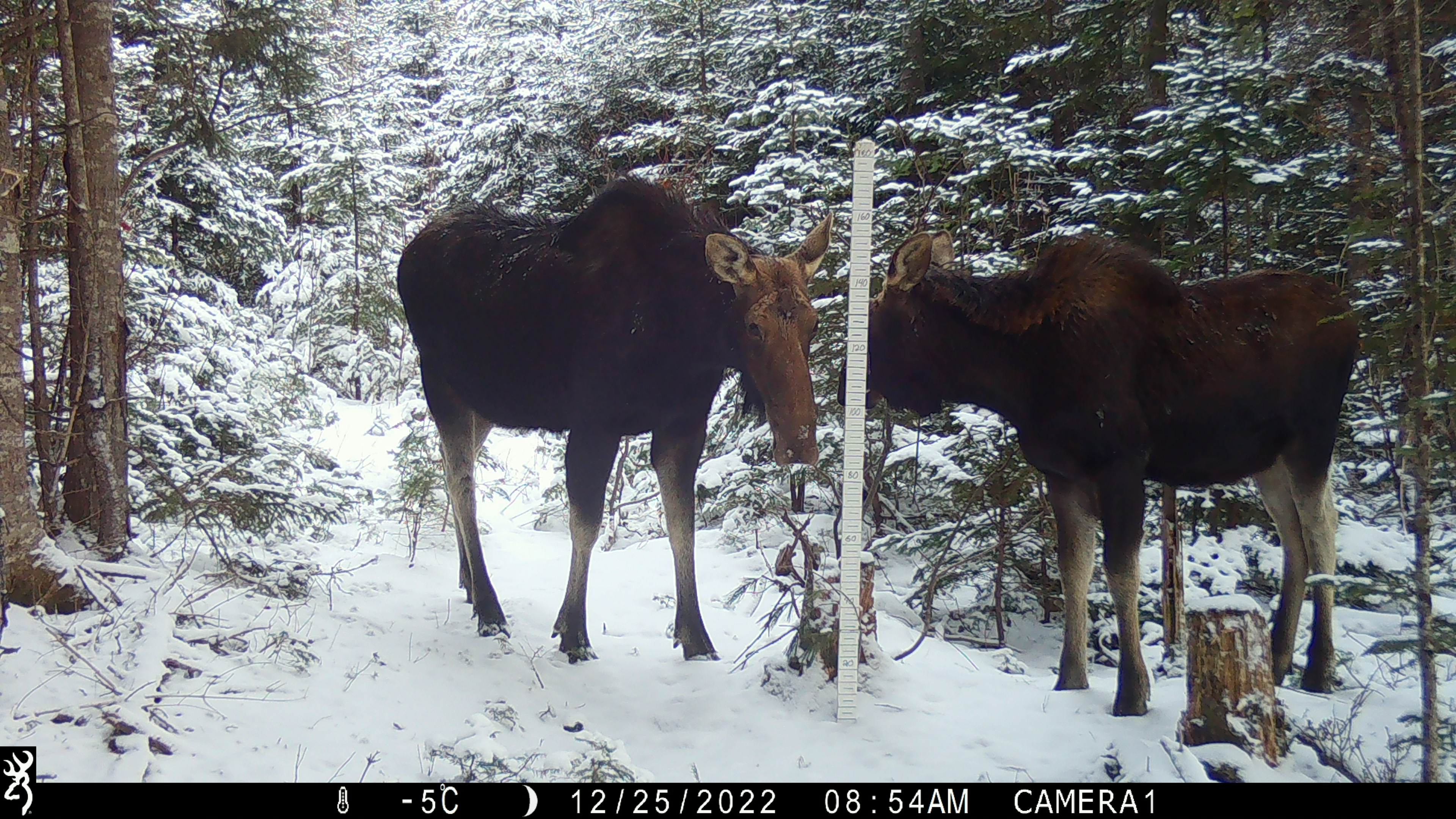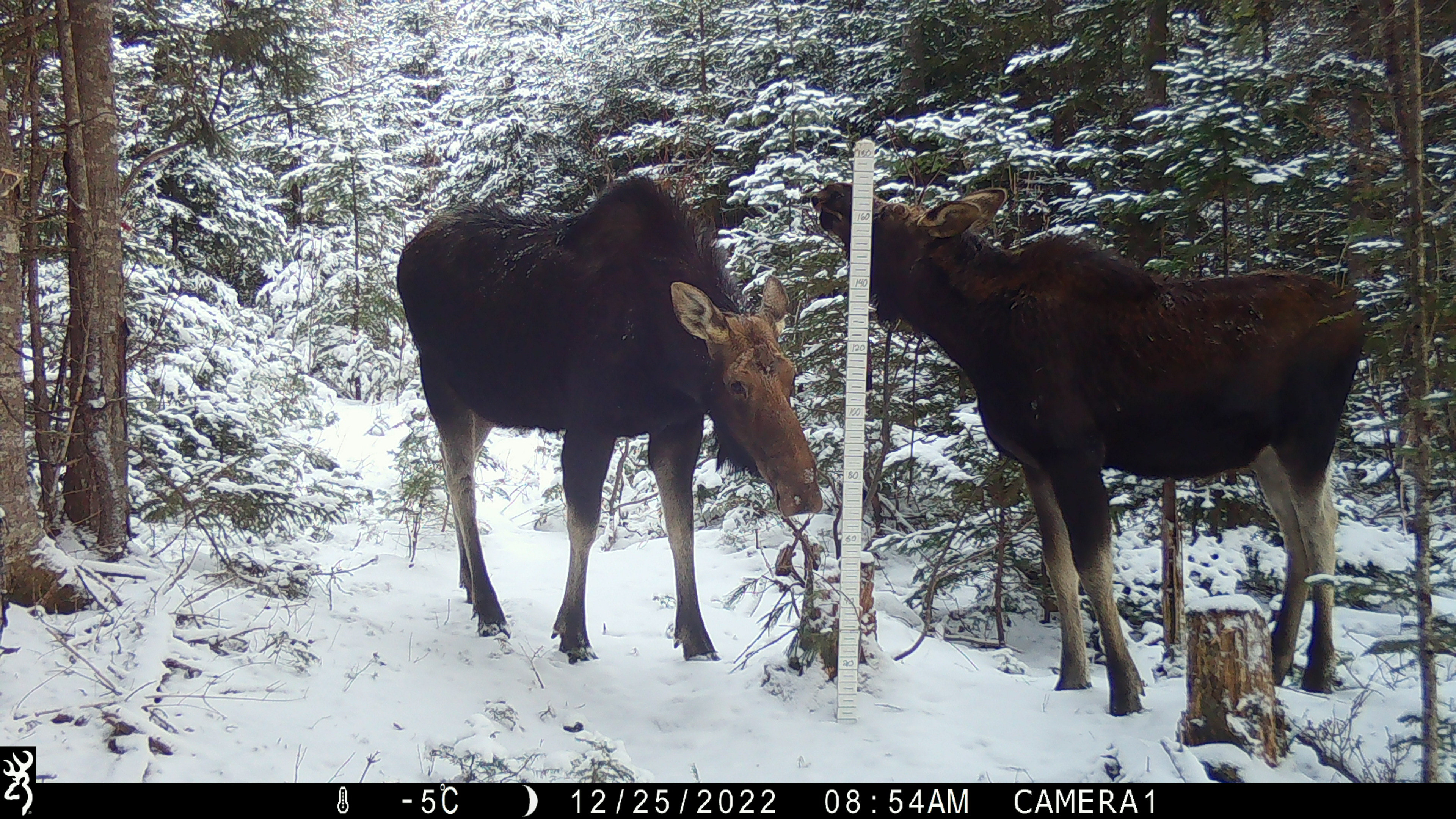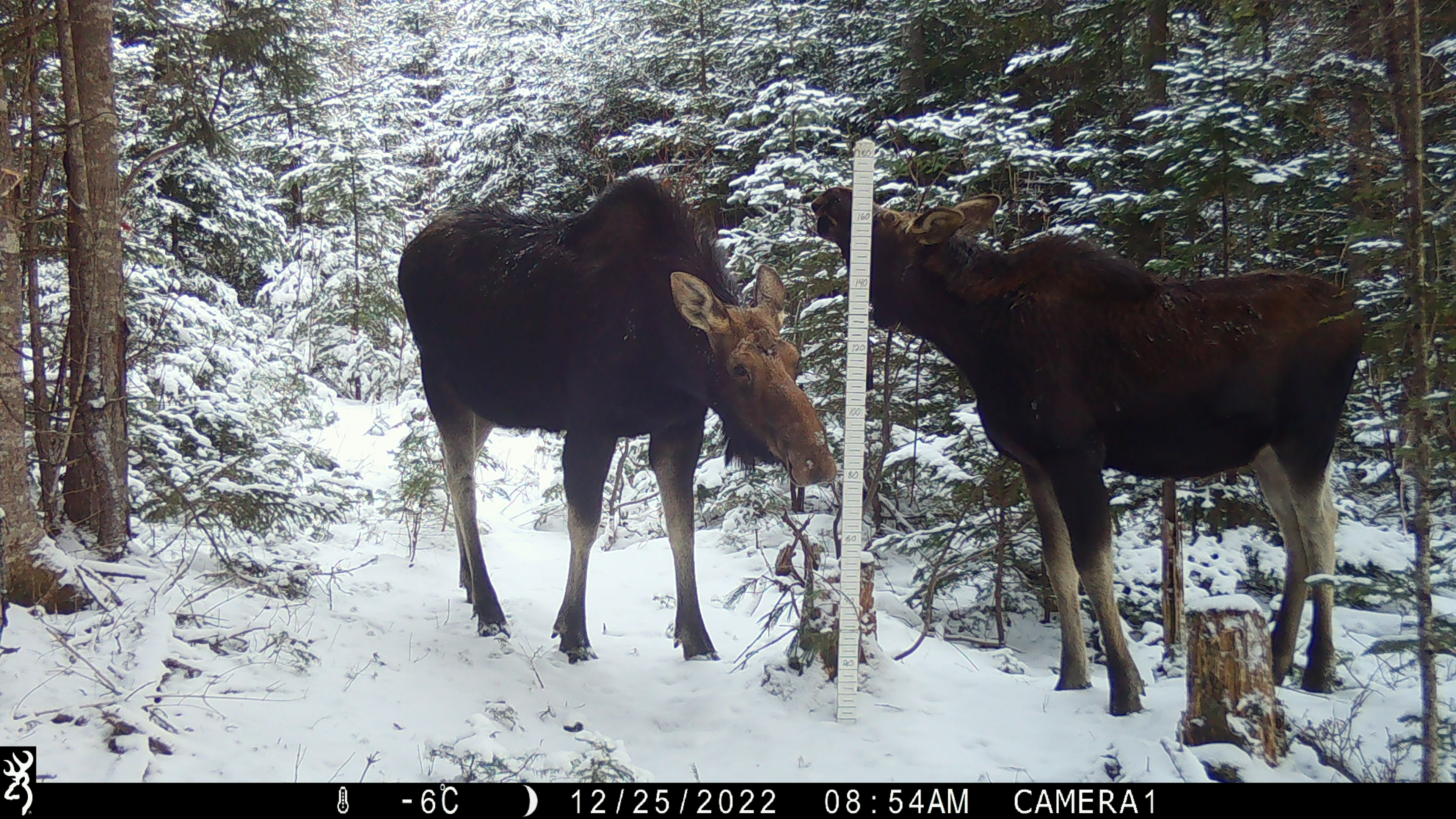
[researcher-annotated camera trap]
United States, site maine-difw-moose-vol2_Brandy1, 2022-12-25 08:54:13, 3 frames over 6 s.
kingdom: Animalia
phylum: Chordata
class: Mammalia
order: Artiodactyla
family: Cervidae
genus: Alces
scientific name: Alces alces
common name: moose